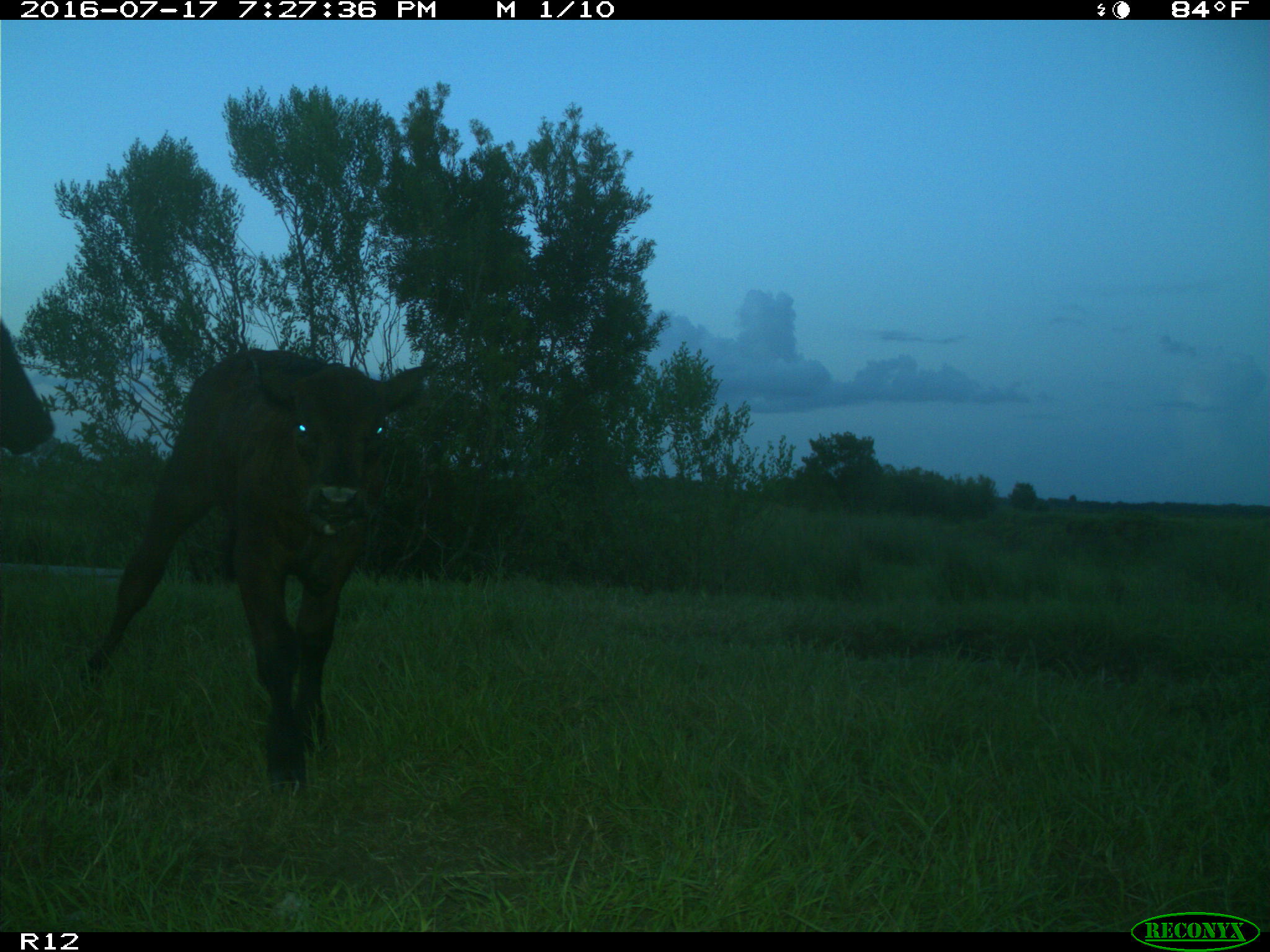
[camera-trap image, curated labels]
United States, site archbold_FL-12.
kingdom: Animalia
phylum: Chordata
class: Mammalia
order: Artiodactyla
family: Bovidae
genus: Bos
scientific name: Bos taurus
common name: domestic cow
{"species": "Bos taurus (domestic cow)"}